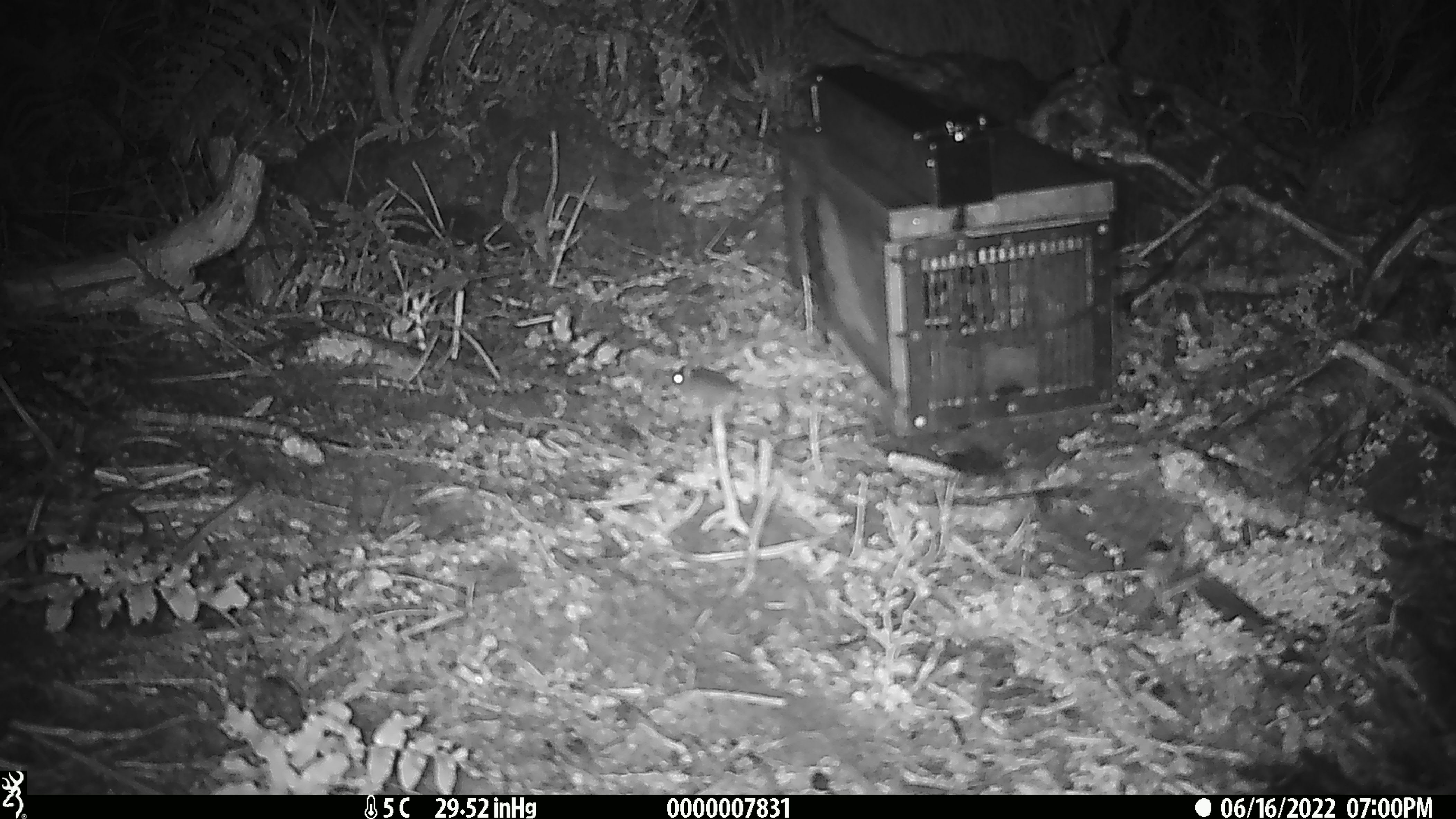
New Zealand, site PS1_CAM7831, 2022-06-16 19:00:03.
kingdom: Animalia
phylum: Chordata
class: Mammalia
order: Rodentia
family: Muridae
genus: Mus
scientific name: Mus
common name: mouse